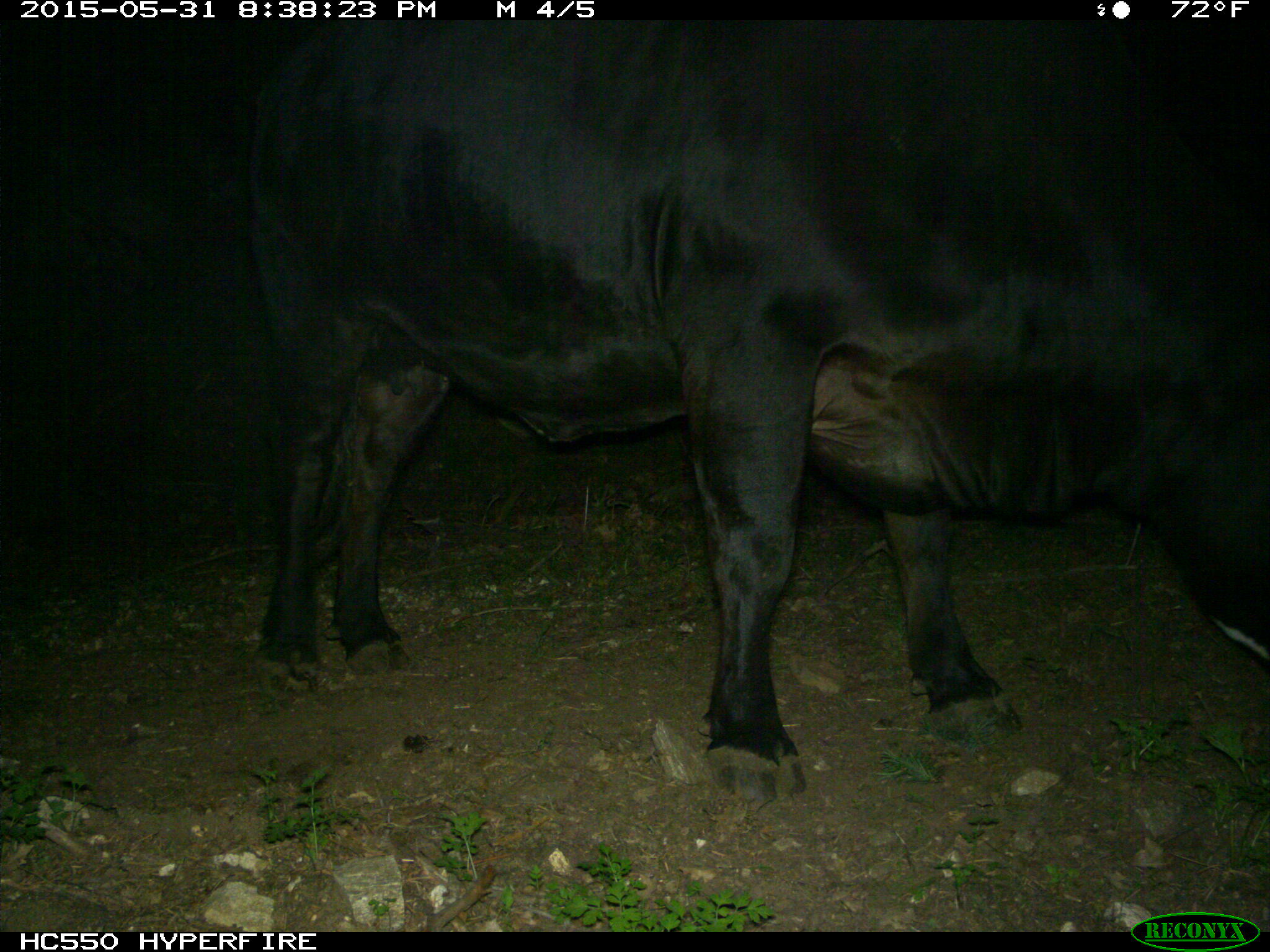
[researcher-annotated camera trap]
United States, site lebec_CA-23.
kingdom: Animalia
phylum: Chordata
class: Mammalia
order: Artiodactyla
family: Bovidae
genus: Bos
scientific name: Bos taurus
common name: domestic cow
Bos taurus (domestic cow).